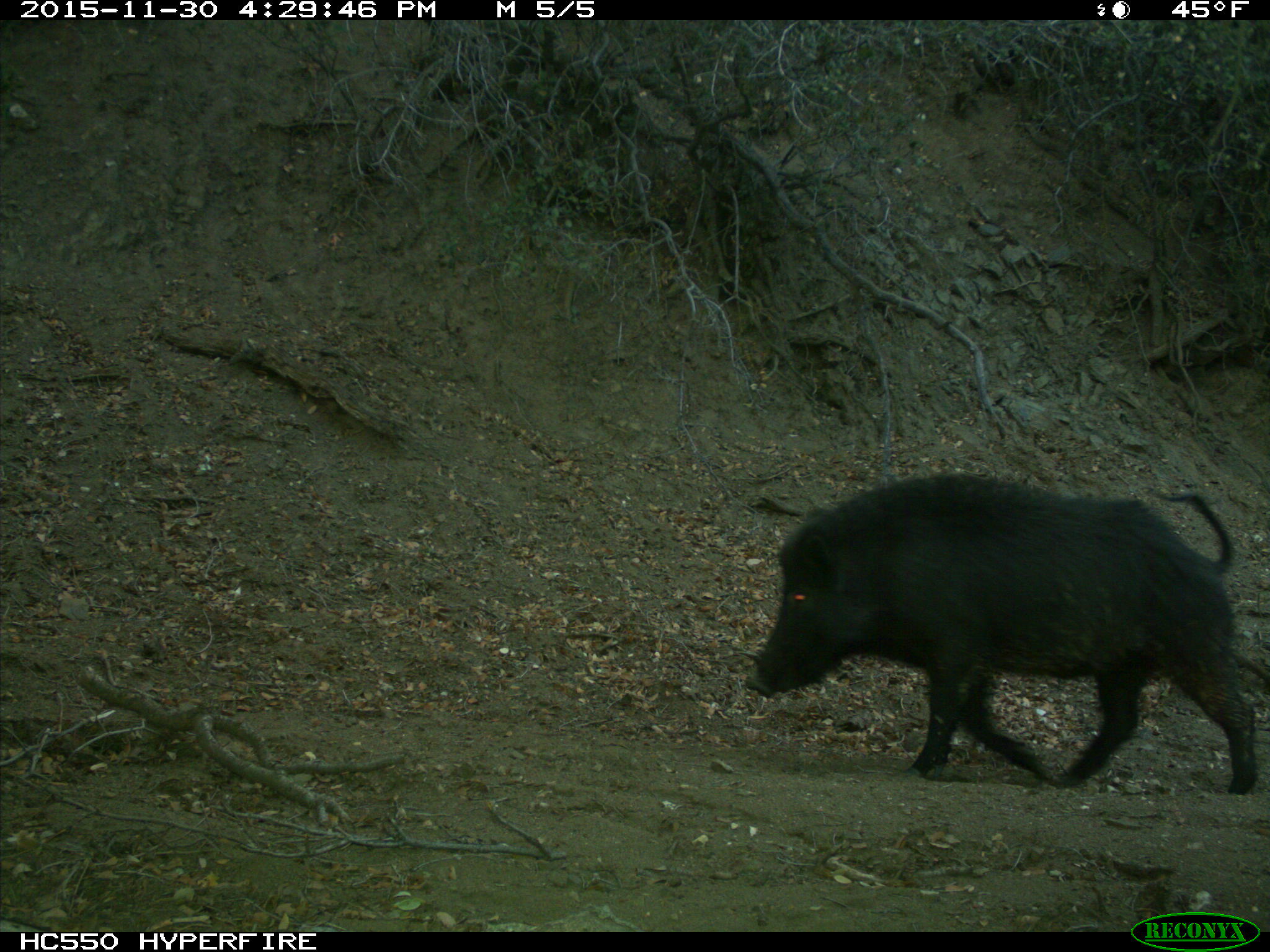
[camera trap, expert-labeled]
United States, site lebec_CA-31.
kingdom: Animalia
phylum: Chordata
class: Mammalia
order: Artiodactyla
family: Suidae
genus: Sus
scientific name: Sus scrofa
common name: wild boar